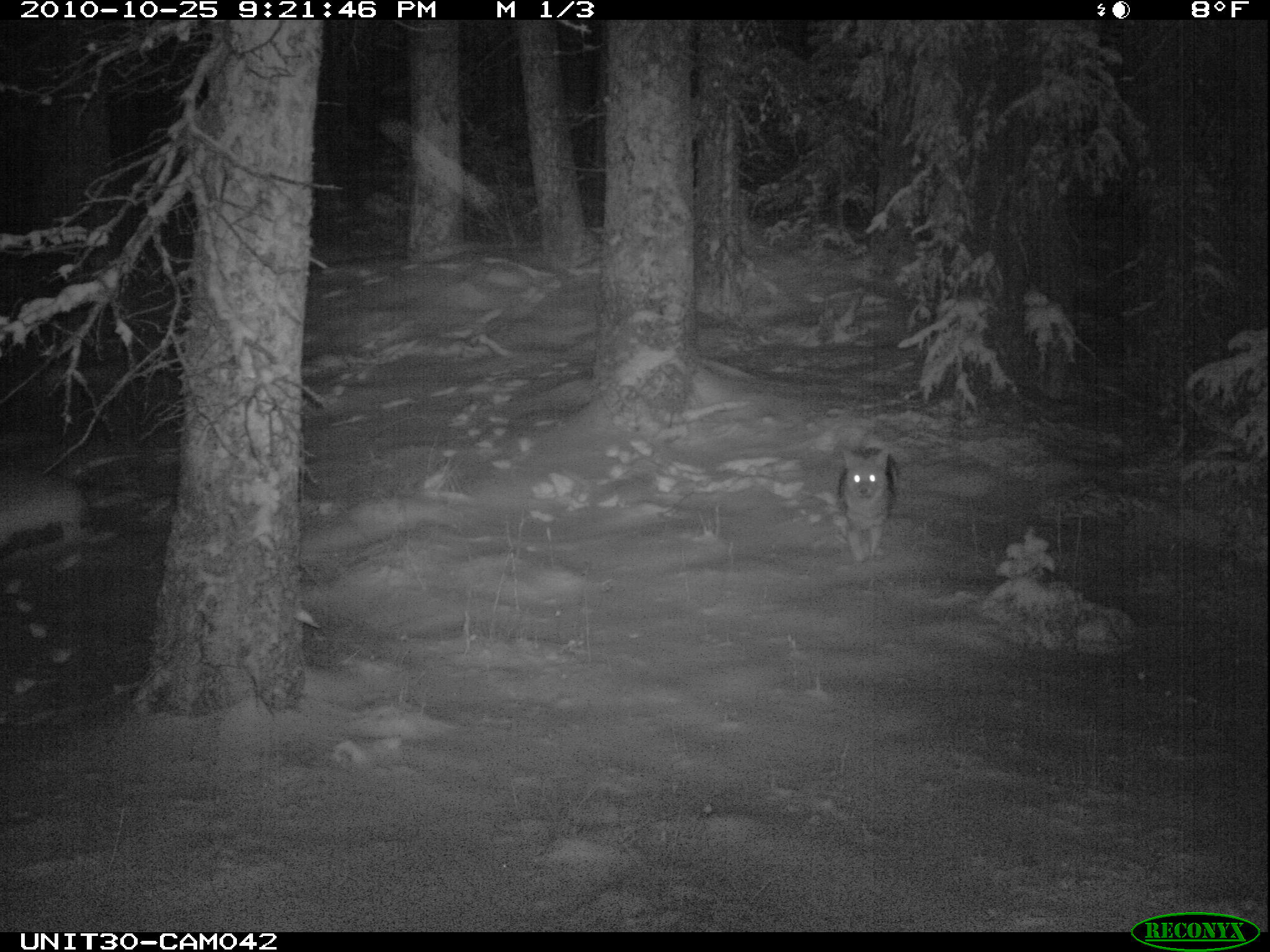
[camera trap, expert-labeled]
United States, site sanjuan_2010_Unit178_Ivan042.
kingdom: Animalia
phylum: Chordata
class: Mammalia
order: Carnivora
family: Canidae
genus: Canis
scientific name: Canis latrans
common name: coyote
Canis latrans (coyote).